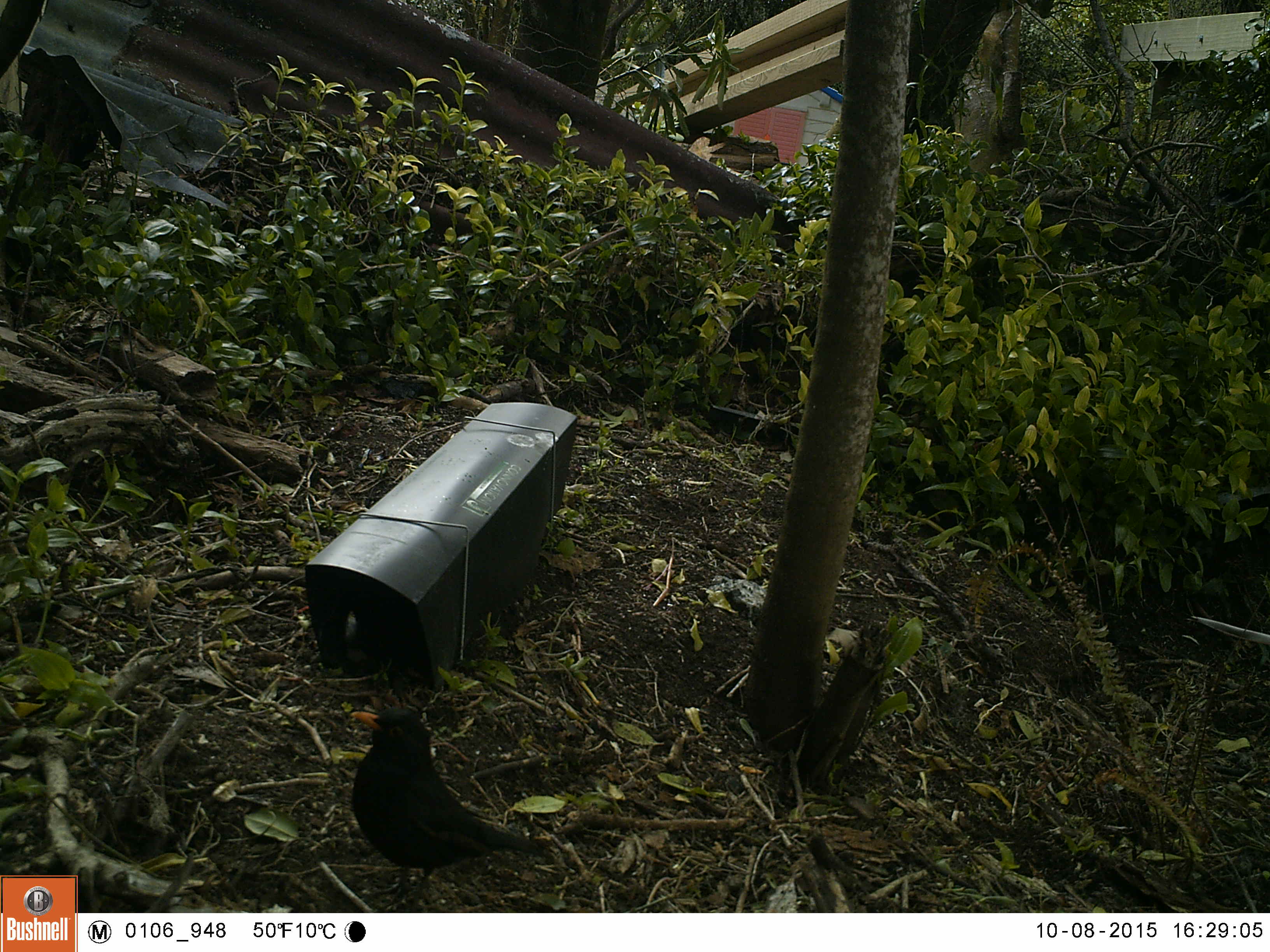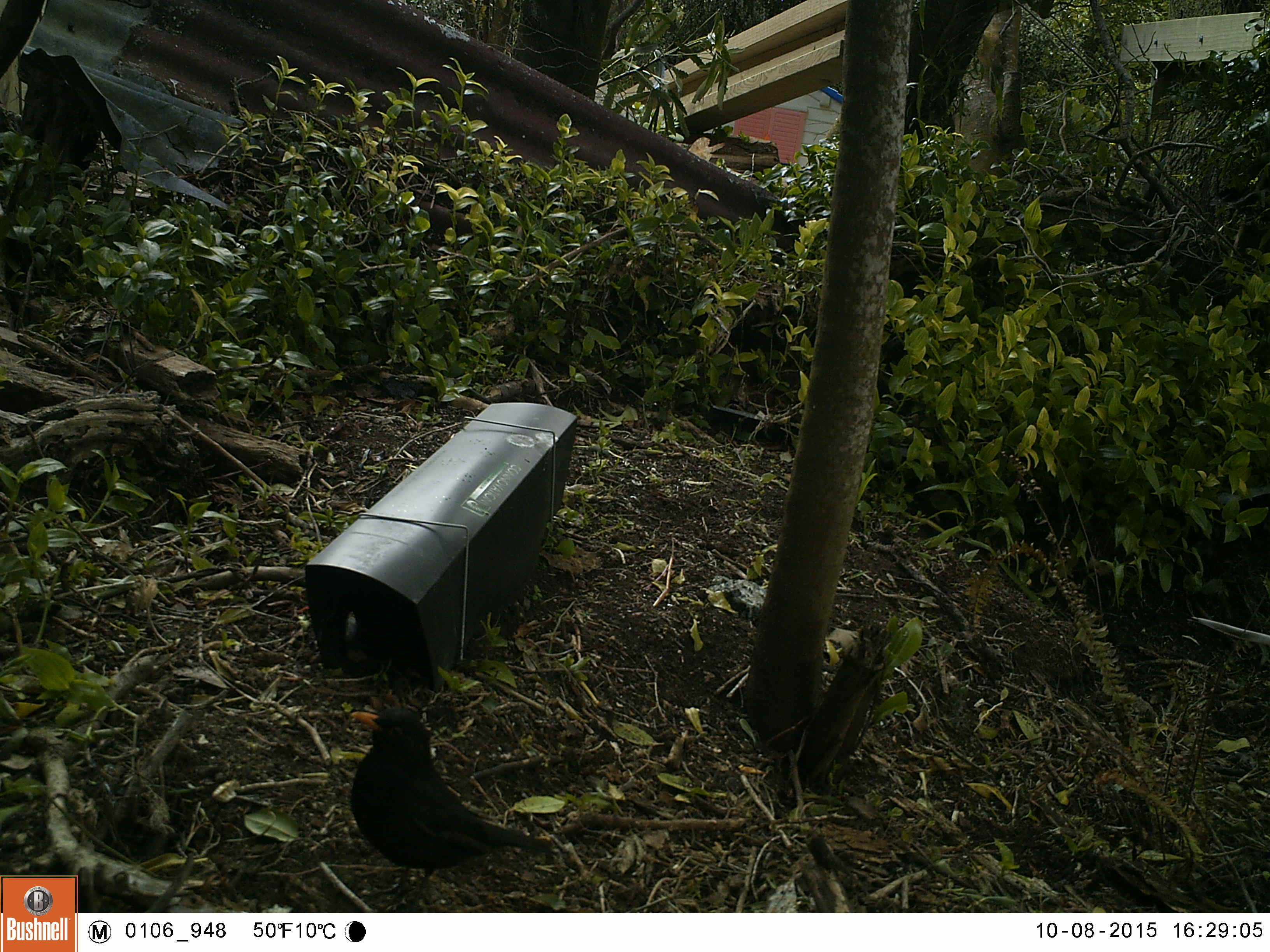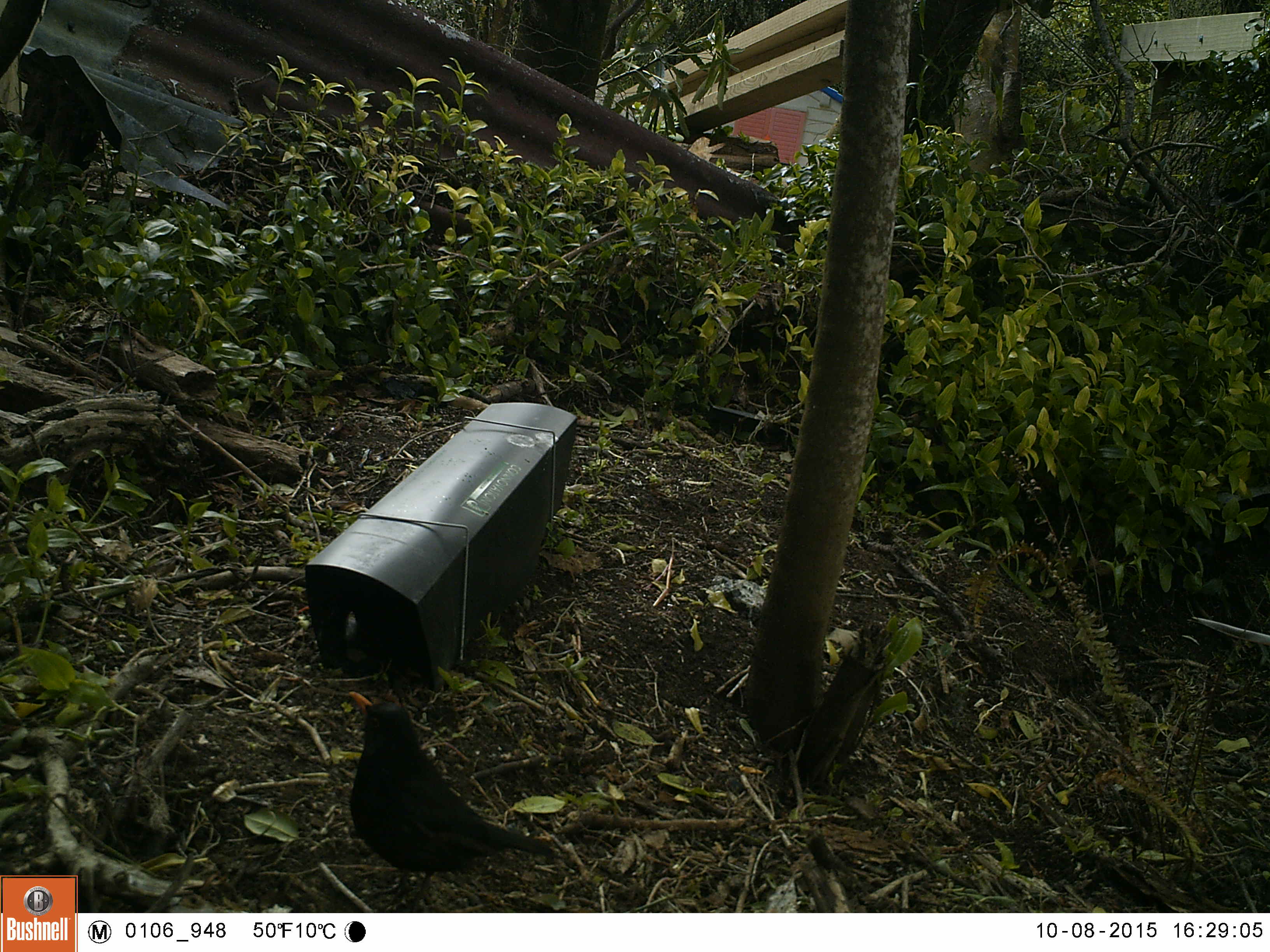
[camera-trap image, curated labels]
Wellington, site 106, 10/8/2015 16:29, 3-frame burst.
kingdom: Animalia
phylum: Chordata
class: Aves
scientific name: Aves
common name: bird